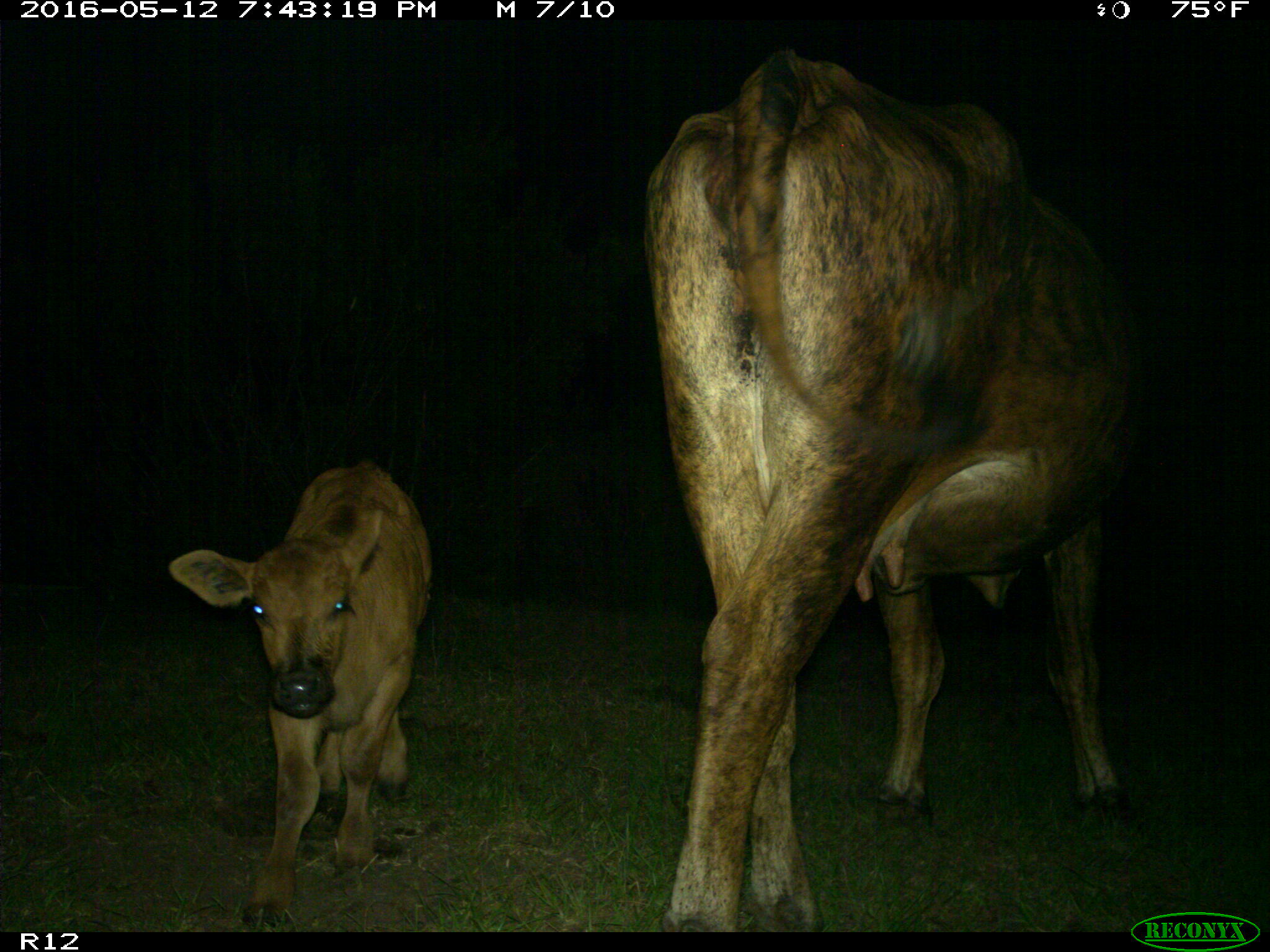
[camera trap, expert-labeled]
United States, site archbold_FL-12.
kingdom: Animalia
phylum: Chordata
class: Mammalia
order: Artiodactyla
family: Bovidae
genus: Bos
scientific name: Bos taurus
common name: domestic cow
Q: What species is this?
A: Bos taurus (domestic cow).